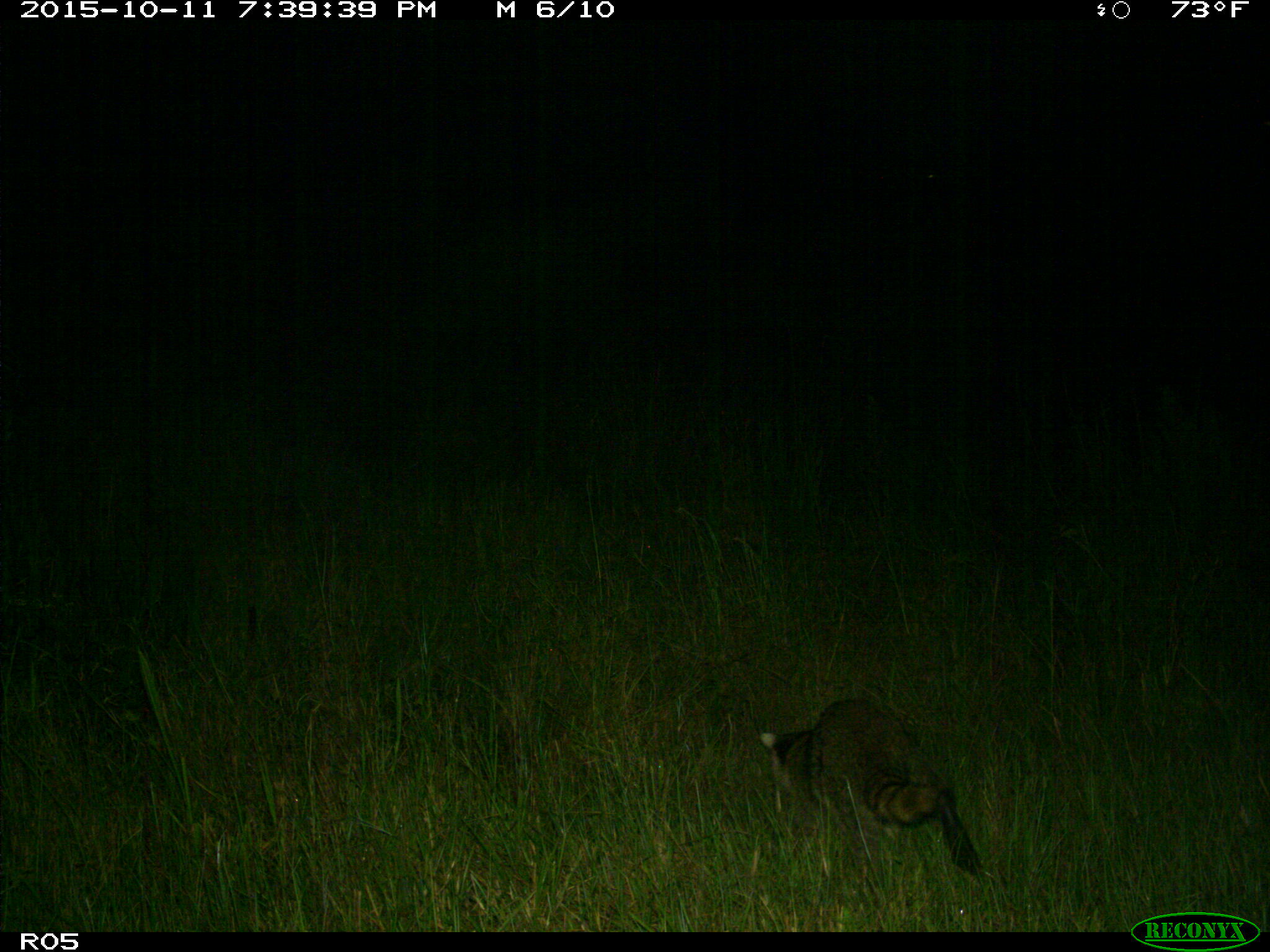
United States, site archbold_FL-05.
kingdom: Animalia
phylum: Chordata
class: Mammalia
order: Carnivora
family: Procyonidae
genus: Procyon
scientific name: Procyon lotor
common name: common raccoon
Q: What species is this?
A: Procyon lotor (common raccoon).